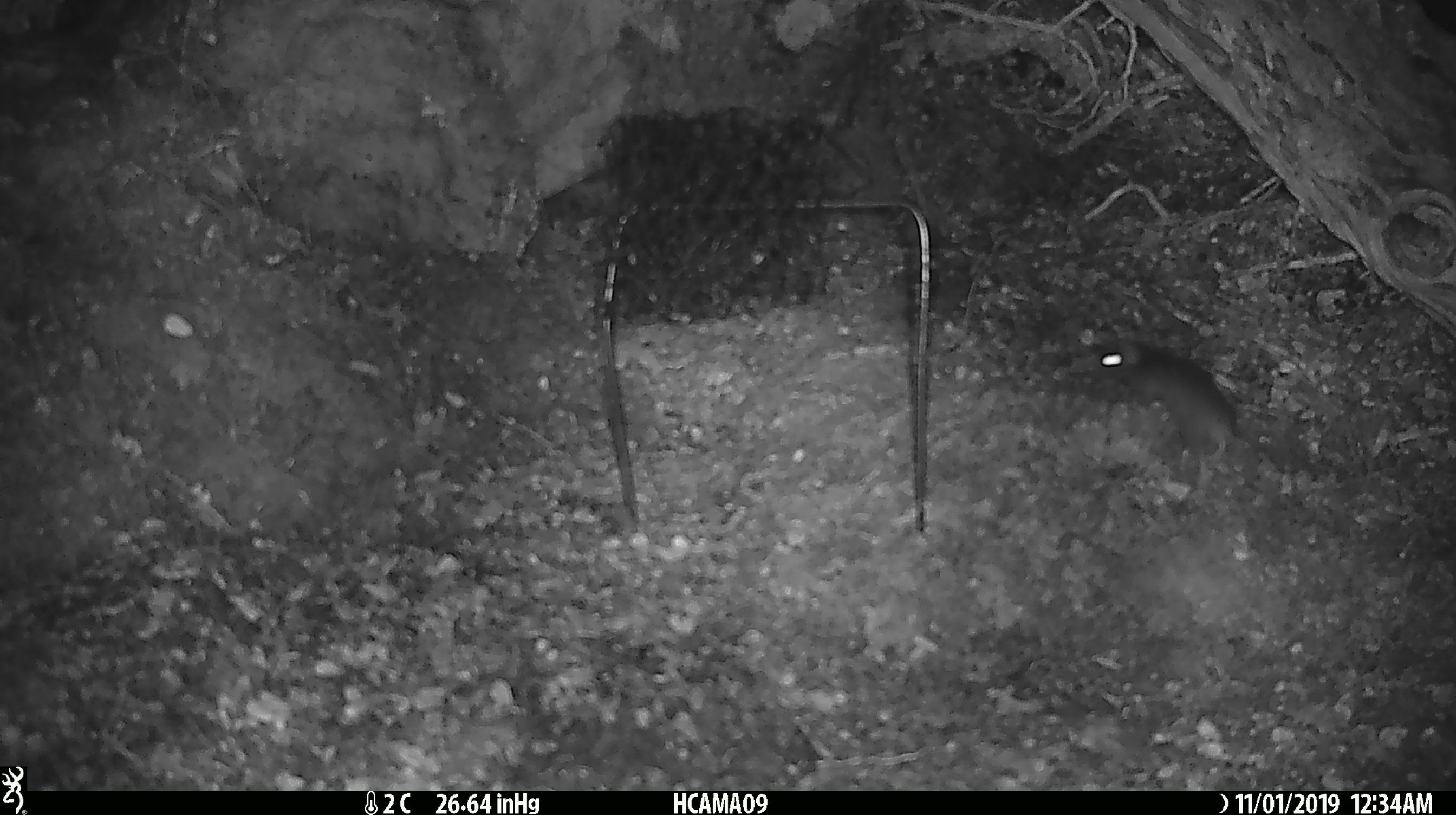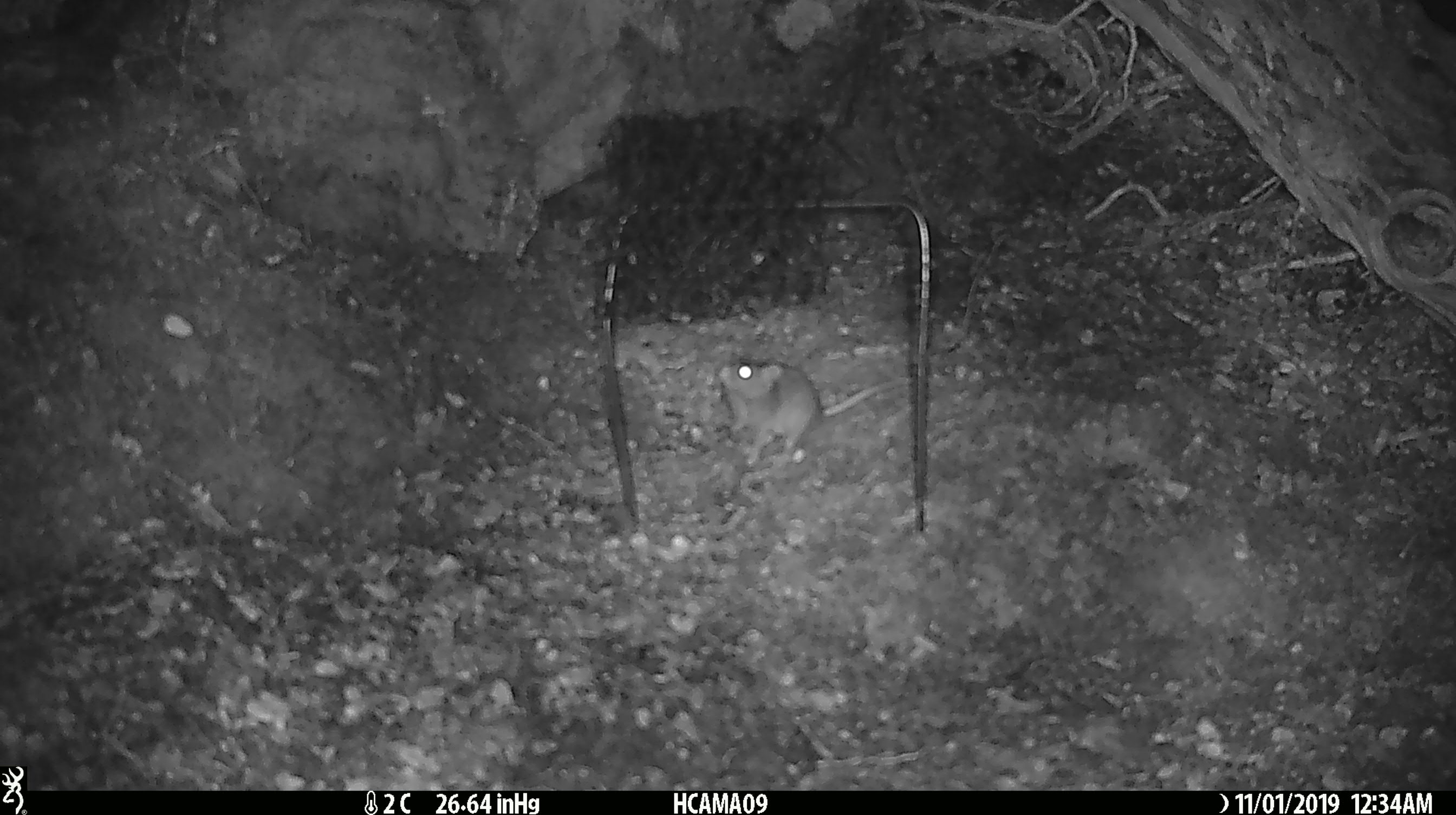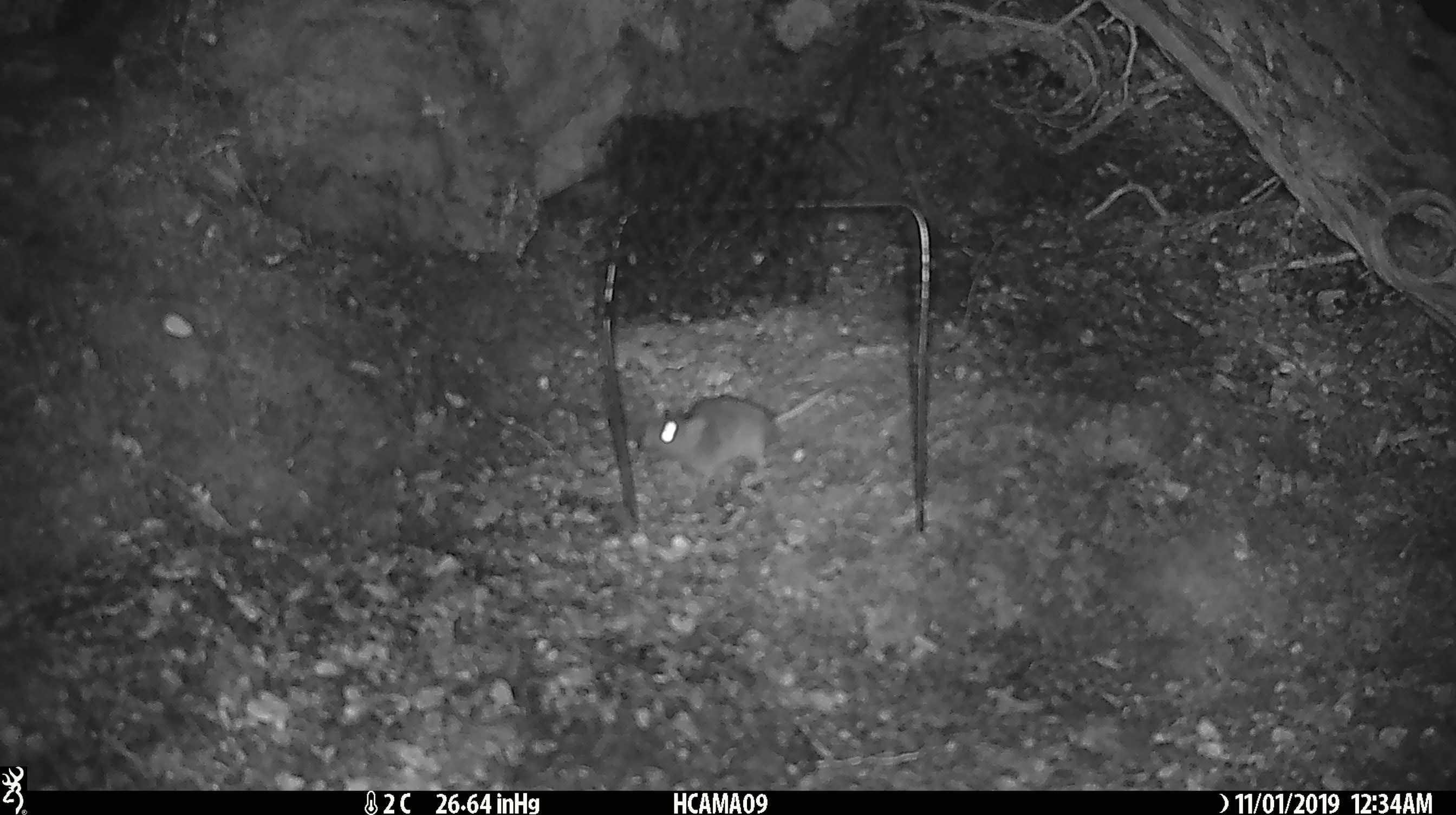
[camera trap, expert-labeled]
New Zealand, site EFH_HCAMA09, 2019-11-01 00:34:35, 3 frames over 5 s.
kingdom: Animalia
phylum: Chordata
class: Mammalia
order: Rodentia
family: Muridae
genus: Mus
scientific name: Mus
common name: mouse